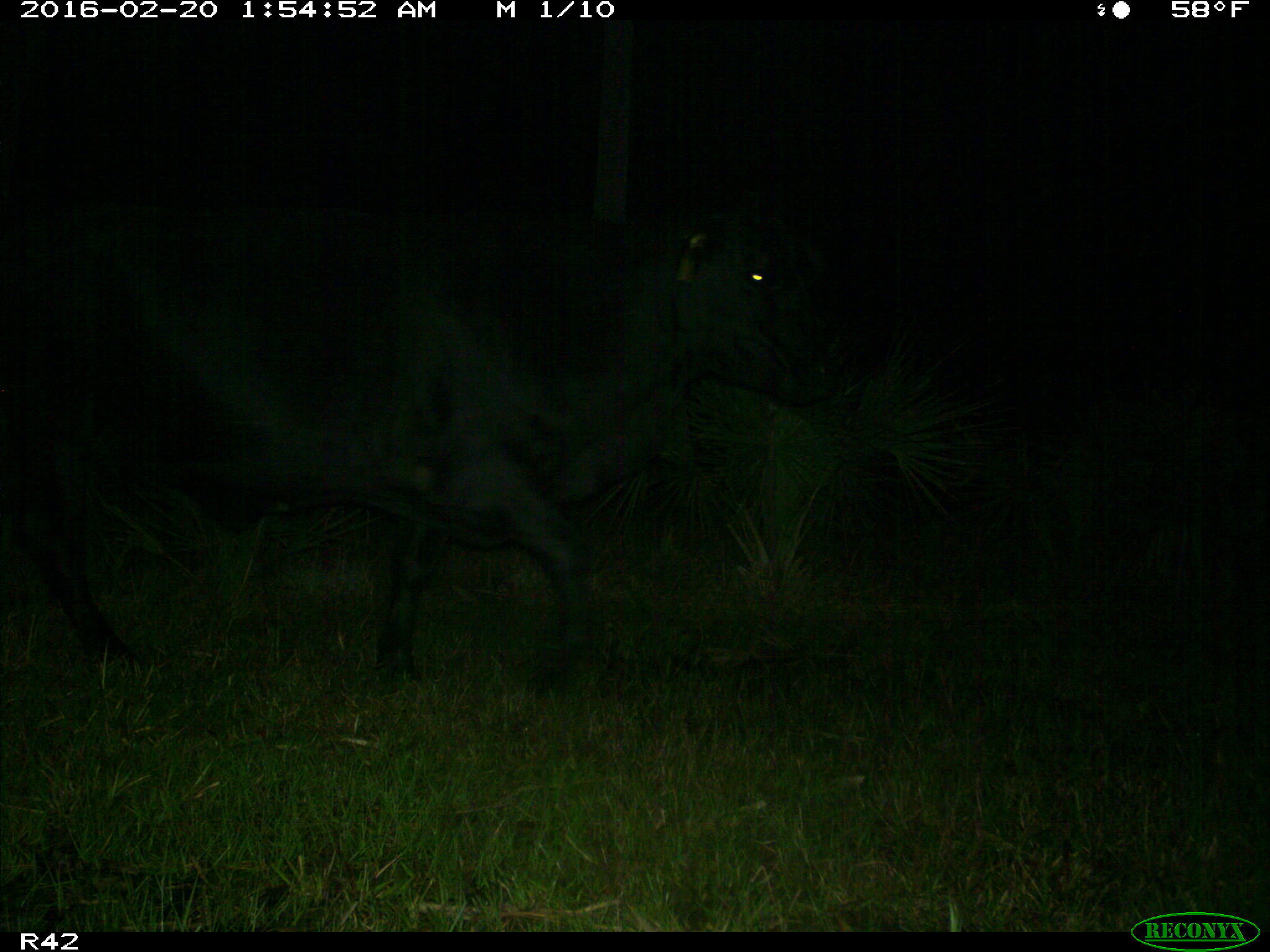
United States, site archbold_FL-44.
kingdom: Animalia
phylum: Chordata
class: Mammalia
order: Artiodactyla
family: Bovidae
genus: Bos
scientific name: Bos taurus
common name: domestic cow